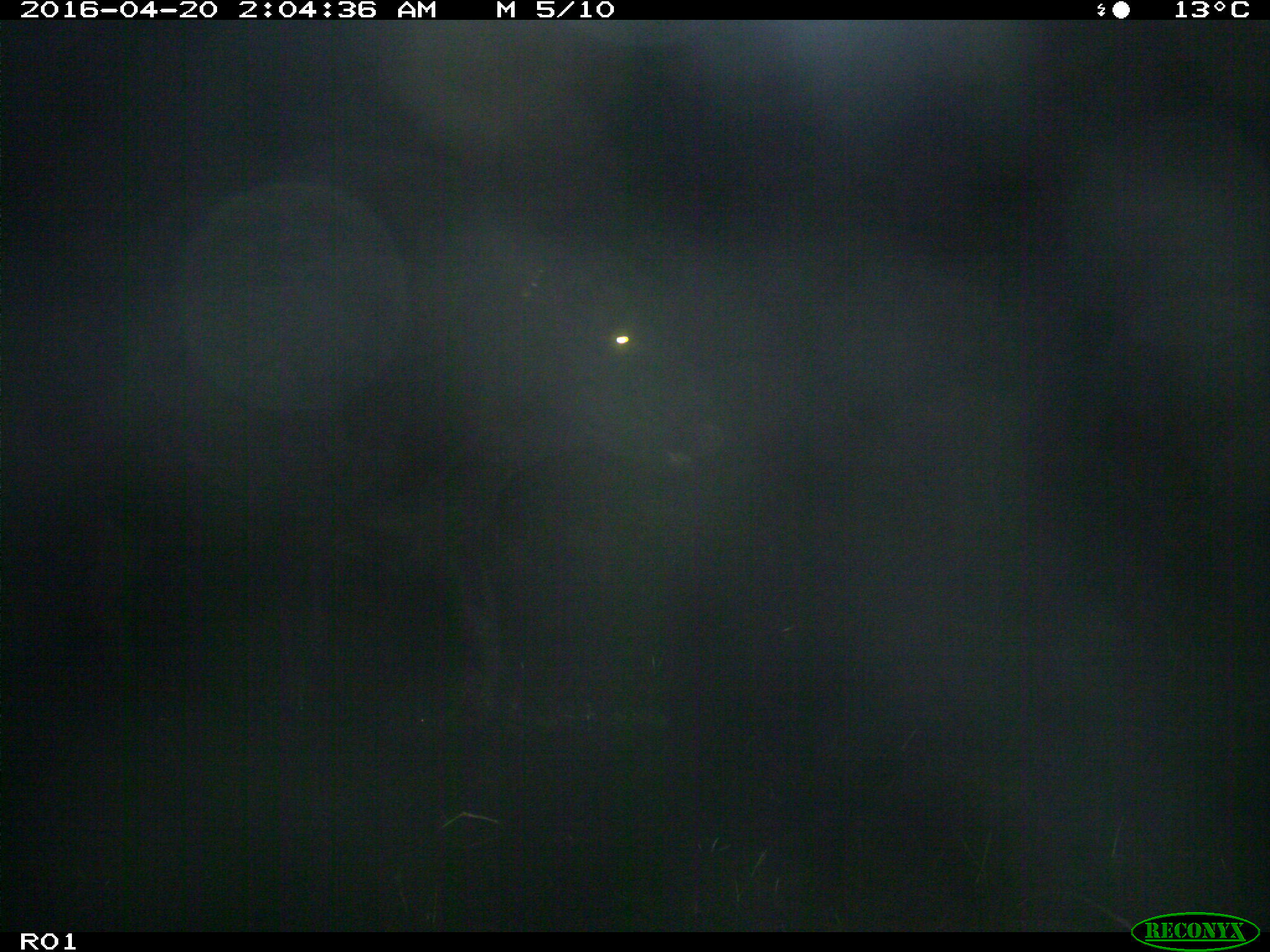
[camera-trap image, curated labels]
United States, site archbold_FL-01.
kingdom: Animalia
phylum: Chordata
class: Mammalia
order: Artiodactyla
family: Bovidae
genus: Bos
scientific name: Bos taurus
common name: domestic cow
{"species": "Bos taurus (domestic cow)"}